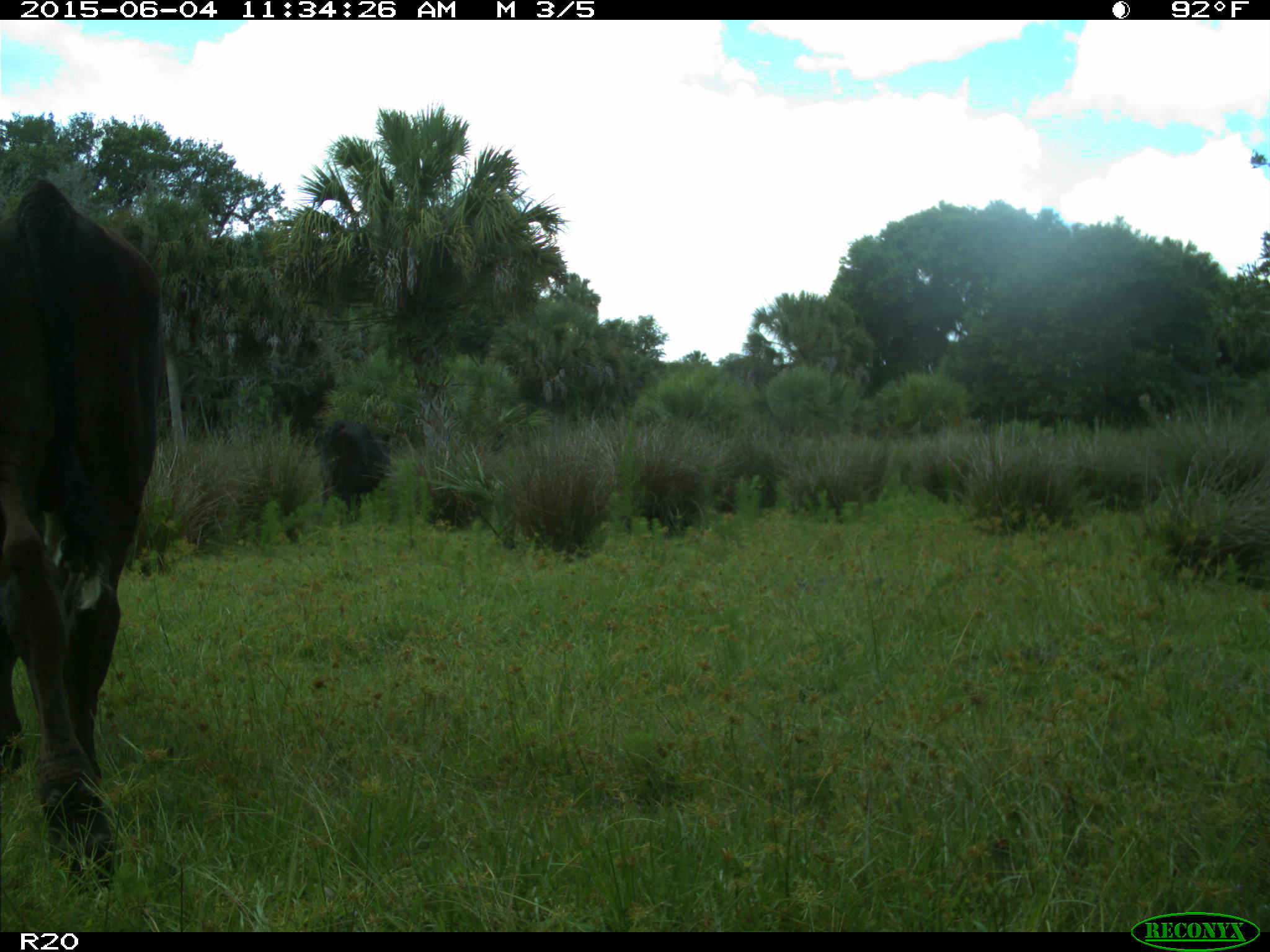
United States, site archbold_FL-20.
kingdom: Animalia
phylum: Chordata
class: Mammalia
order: Artiodactyla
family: Bovidae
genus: Bos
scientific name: Bos taurus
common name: domestic cow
Bos taurus (domestic cow).